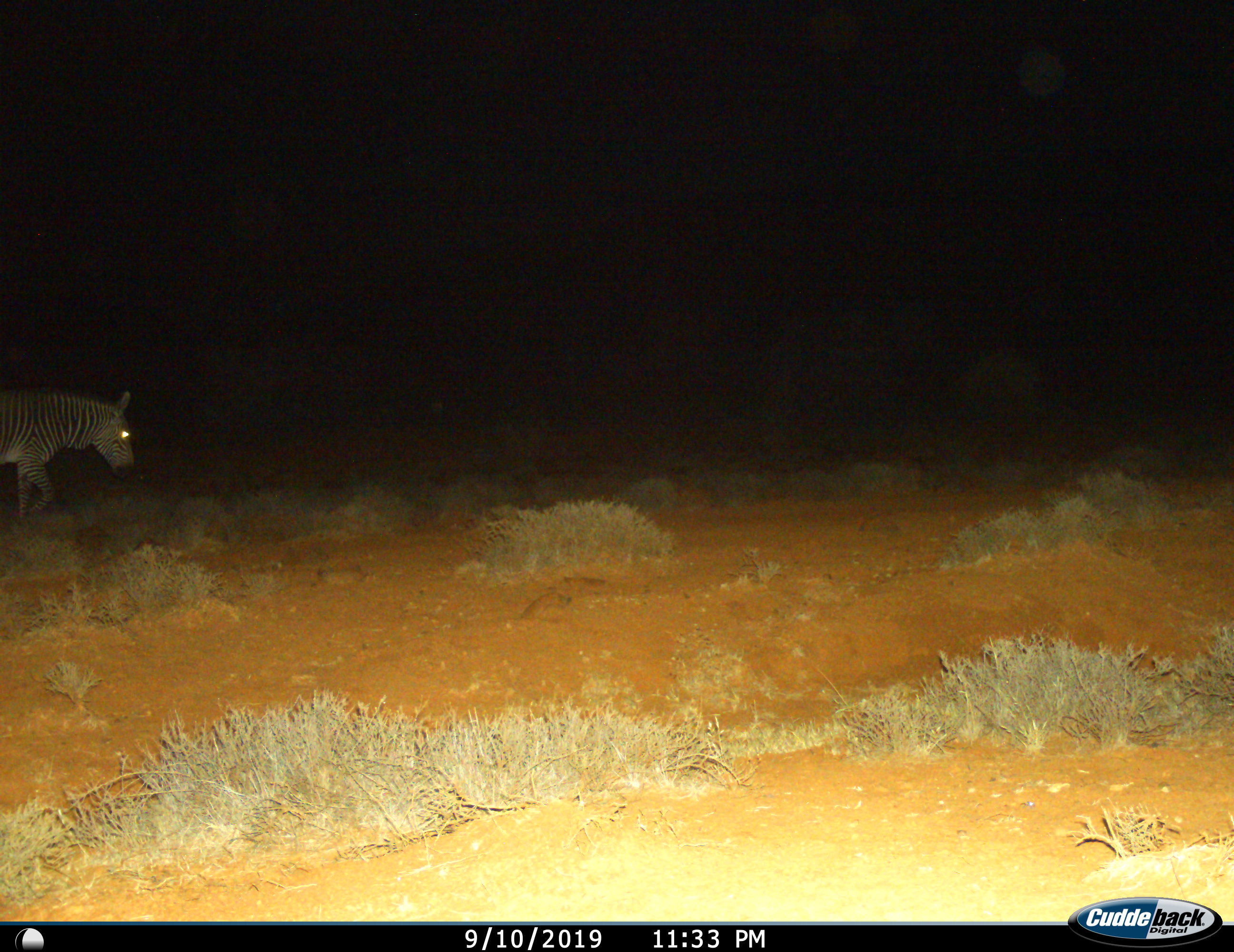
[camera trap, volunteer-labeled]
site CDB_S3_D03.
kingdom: Animalia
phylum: Chordata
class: Mammalia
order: Perissodactyla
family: Equidae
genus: Equus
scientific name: Equus zebra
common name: mountain zebra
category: zebramountain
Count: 1.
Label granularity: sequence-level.